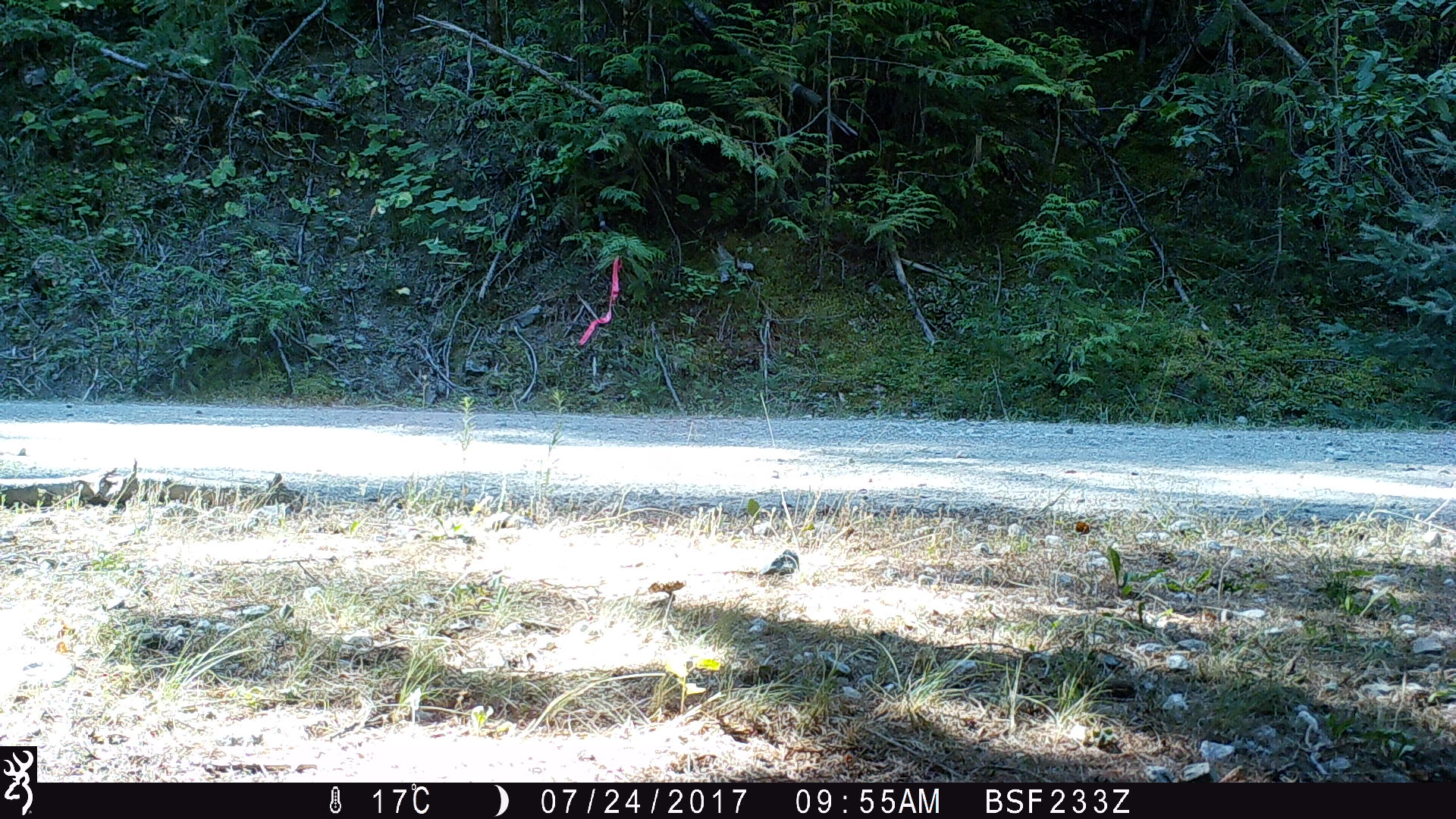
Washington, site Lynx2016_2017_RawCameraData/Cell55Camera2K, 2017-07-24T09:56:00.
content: unidentified animal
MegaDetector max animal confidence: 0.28